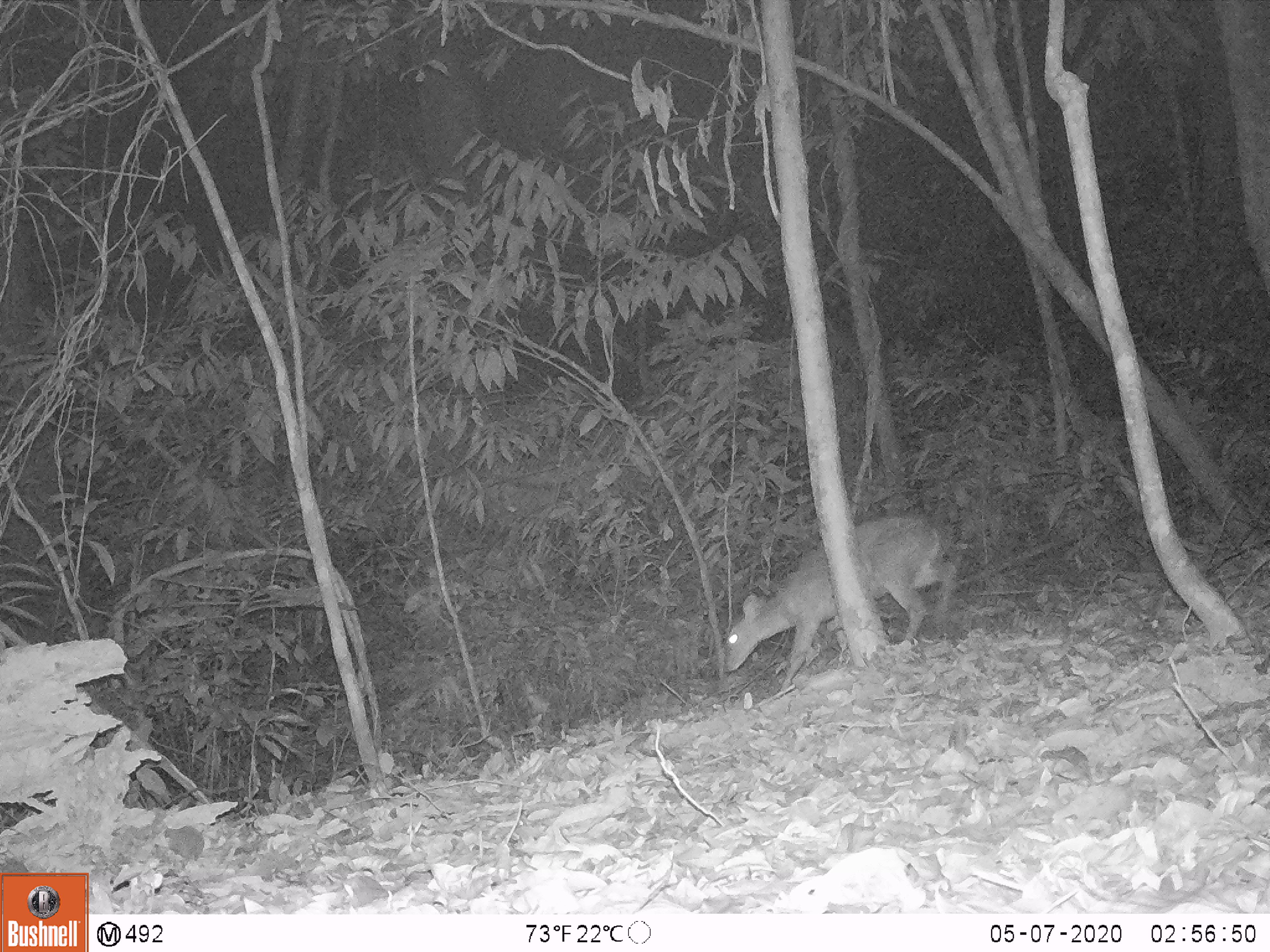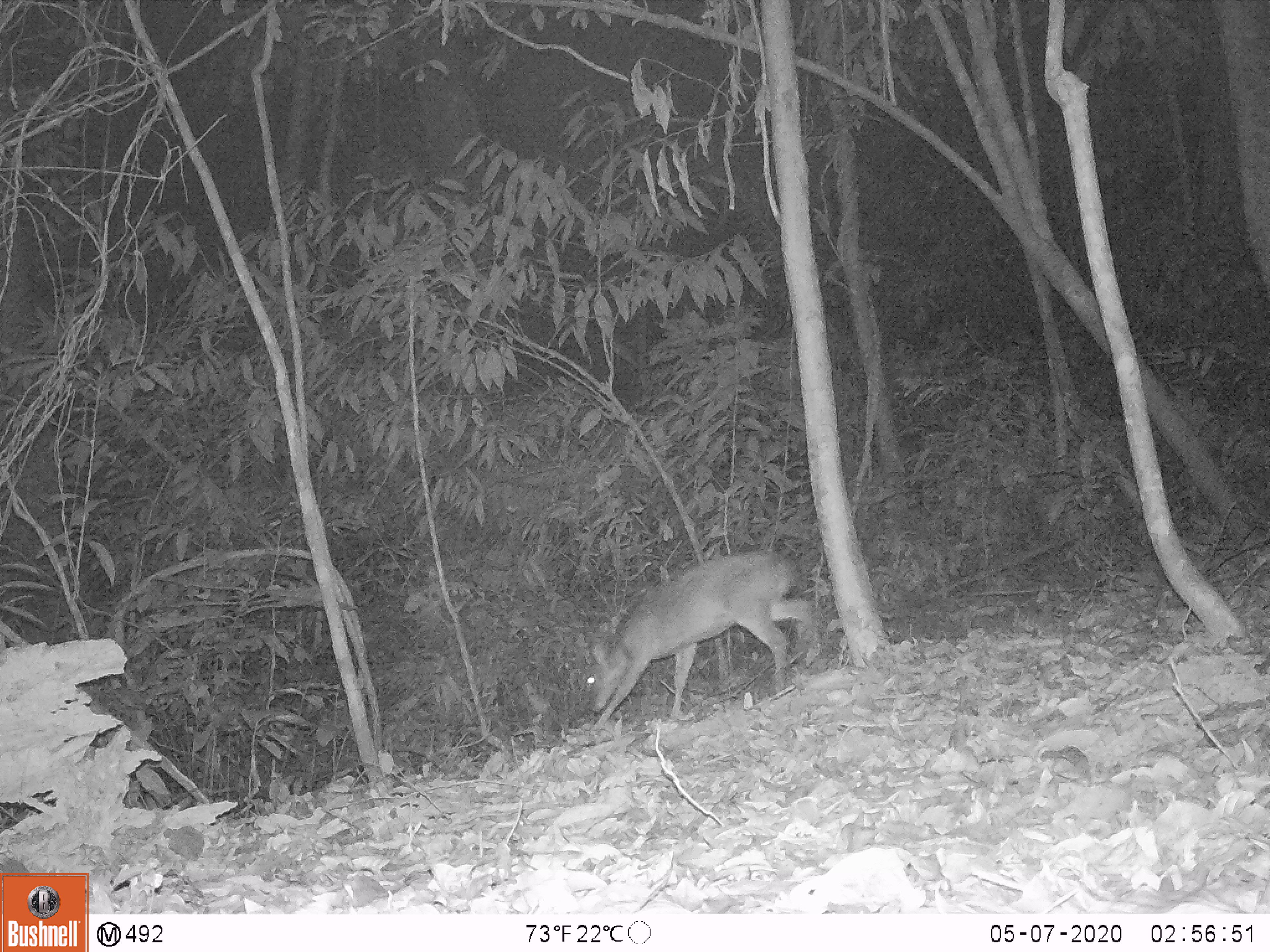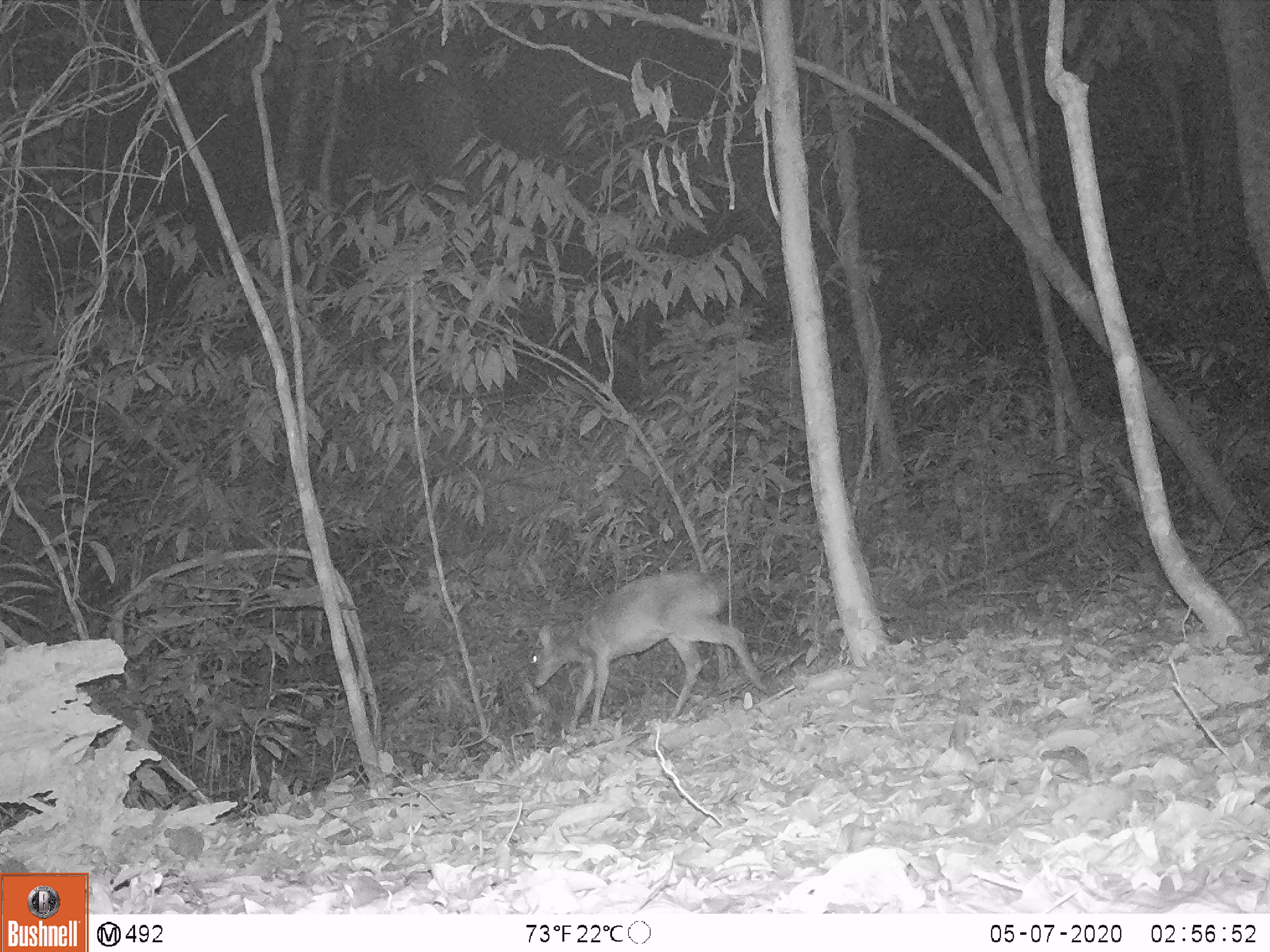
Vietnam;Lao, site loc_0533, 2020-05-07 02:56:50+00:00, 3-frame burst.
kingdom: Animalia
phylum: Chordata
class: Mammalia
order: Artiodactyla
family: Cervidae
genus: Muntiacus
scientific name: Muntiacus vuquangensis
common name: large-antlered muntjac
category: large antlered muntjac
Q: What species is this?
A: Large antlered muntjac (large-antlered muntjac) (Muntiacus vuquangensis).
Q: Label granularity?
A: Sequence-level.